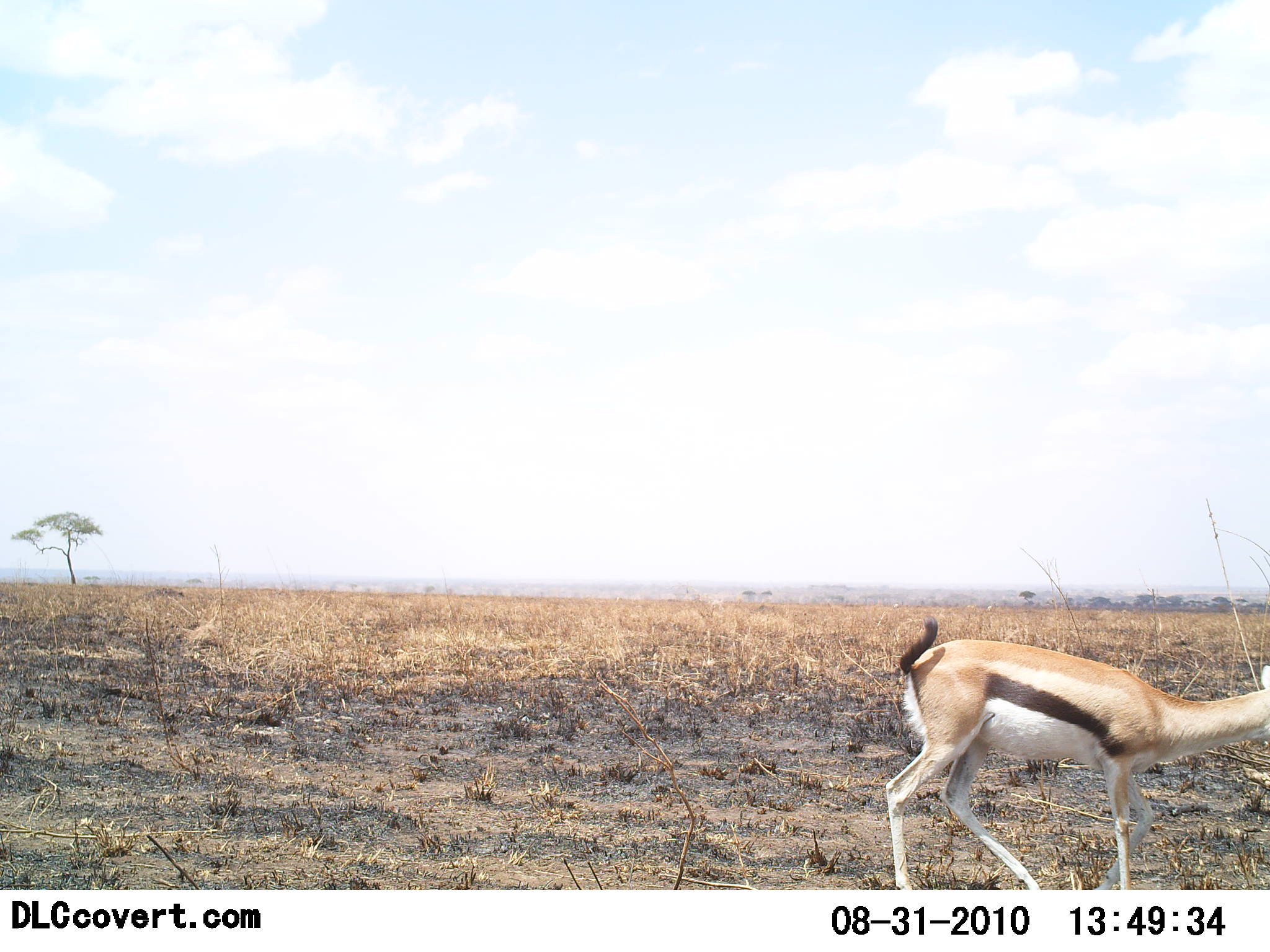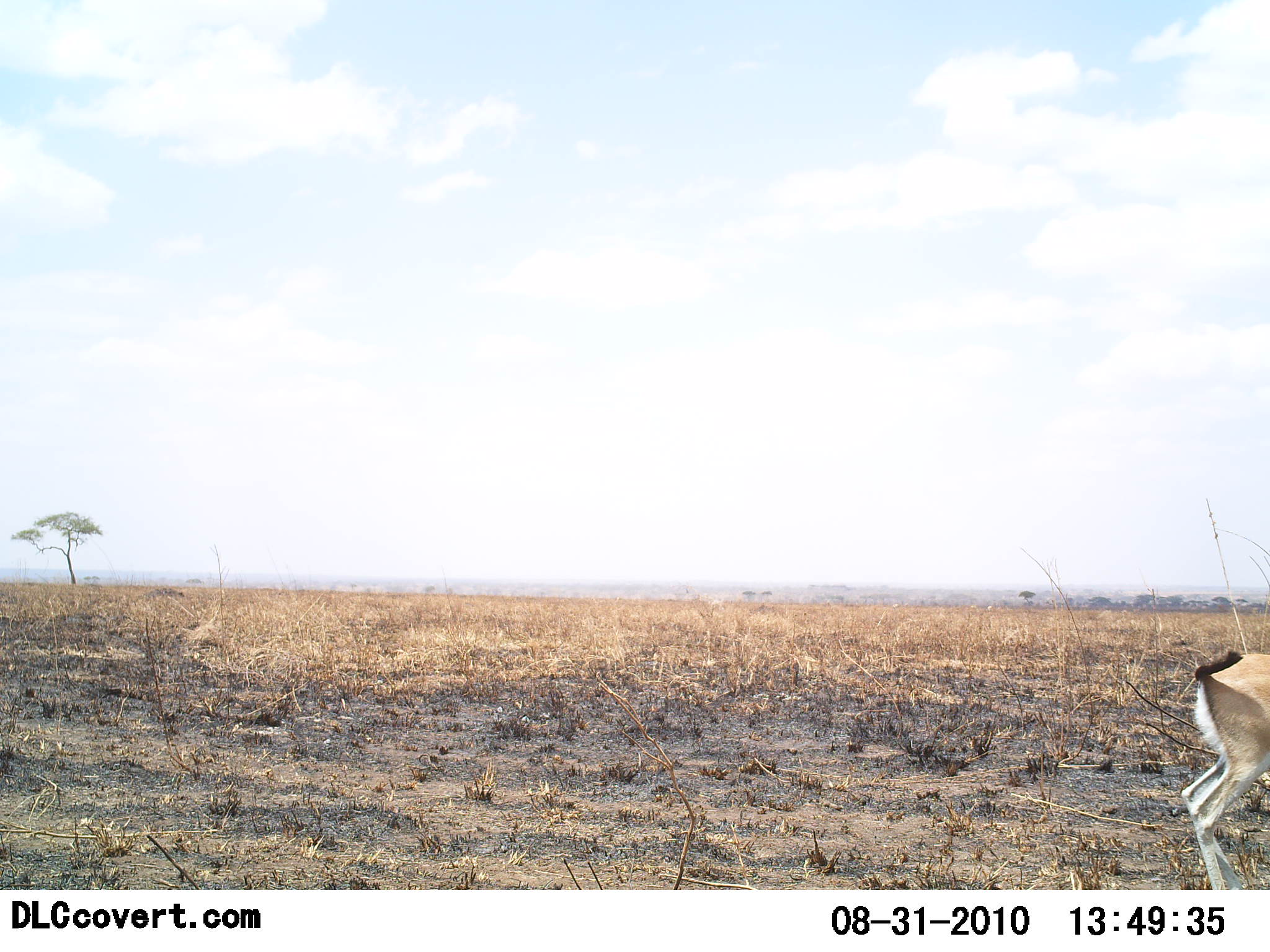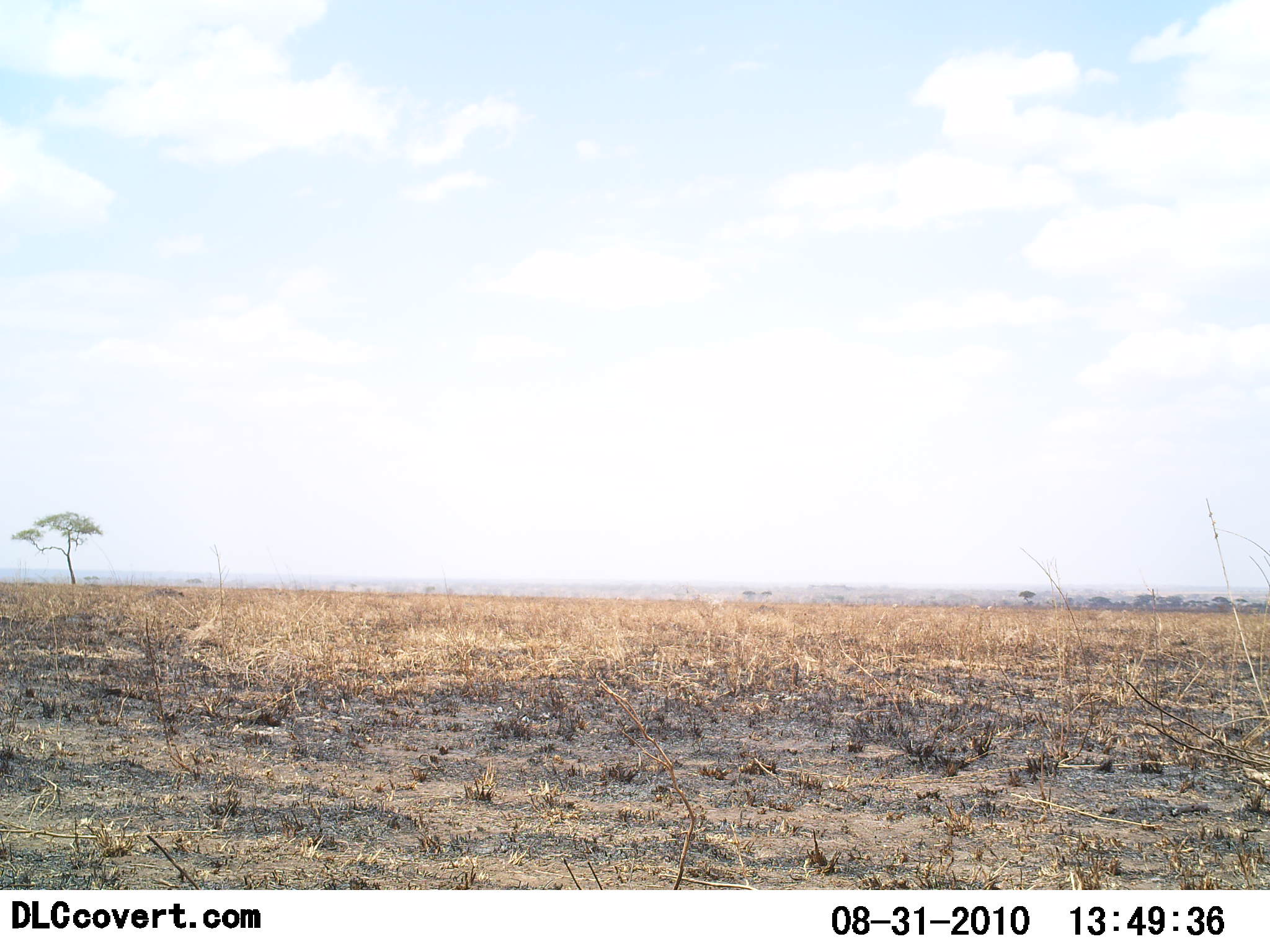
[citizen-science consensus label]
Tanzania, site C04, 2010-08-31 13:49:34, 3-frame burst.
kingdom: Animalia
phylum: Chordata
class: Mammalia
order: Artiodactyla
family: Bovidae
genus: Eudorcas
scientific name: Eudorcas thomsonii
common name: thomson's gazelle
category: gazellethomsons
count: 1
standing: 13%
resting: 0%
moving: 93%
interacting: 0%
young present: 0%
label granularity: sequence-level